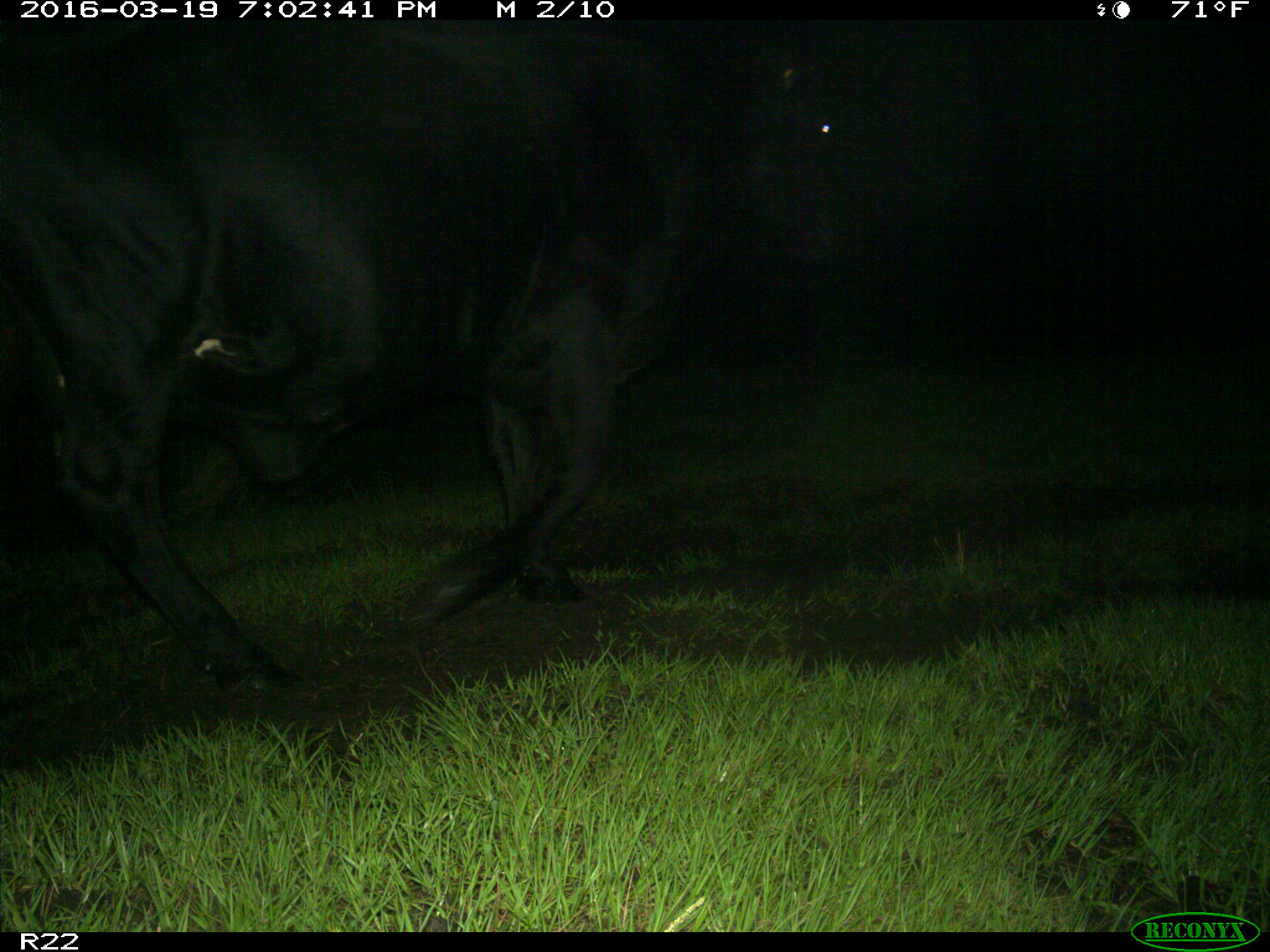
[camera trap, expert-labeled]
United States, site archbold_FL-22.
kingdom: Animalia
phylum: Chordata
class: Mammalia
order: Artiodactyla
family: Bovidae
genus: Bos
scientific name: Bos taurus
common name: domestic cow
Bos taurus (domestic cow).